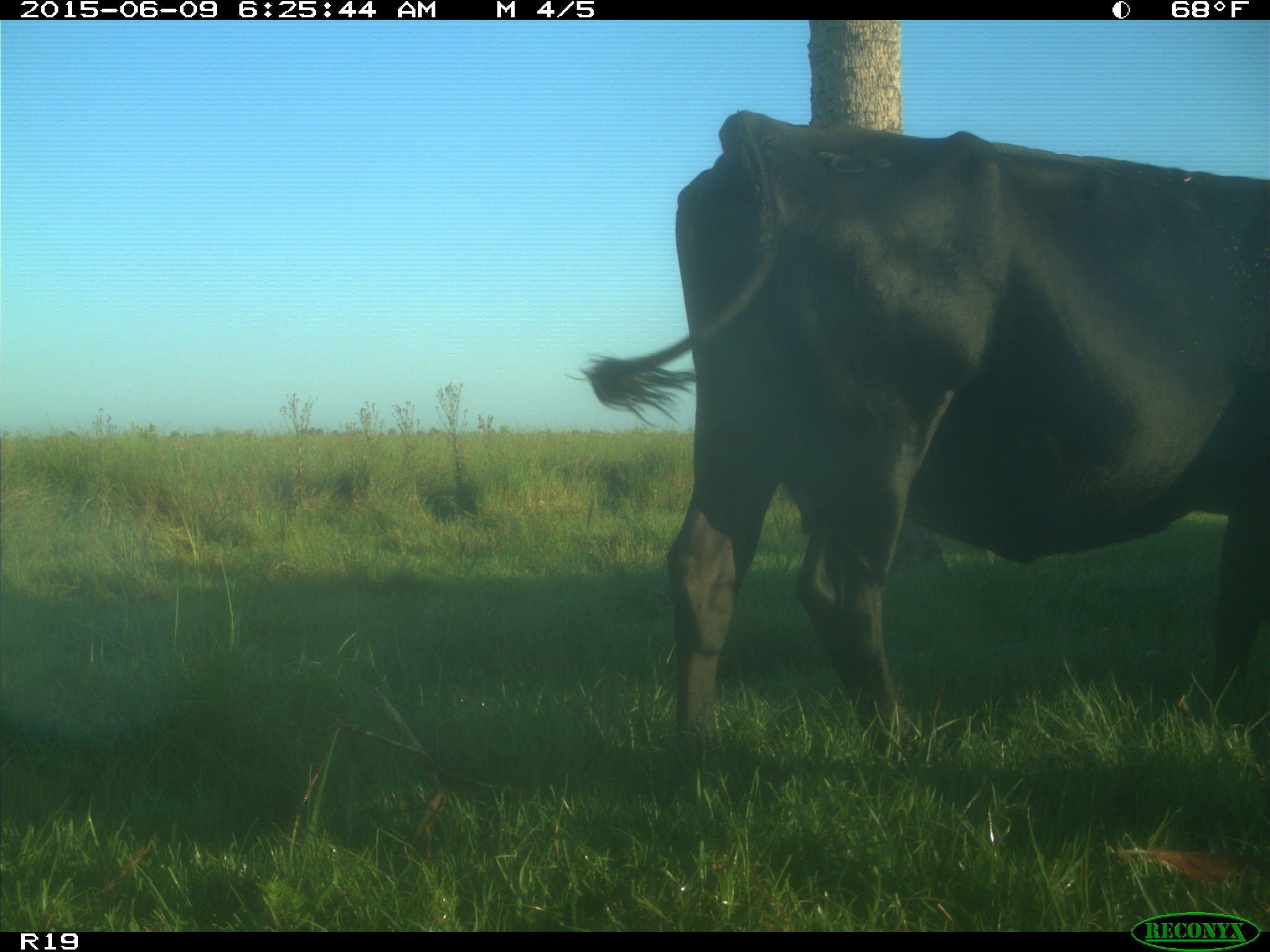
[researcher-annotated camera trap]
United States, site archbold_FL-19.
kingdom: Animalia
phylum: Chordata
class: Mammalia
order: Artiodactyla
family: Bovidae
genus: Bos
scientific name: Bos taurus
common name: domestic cow